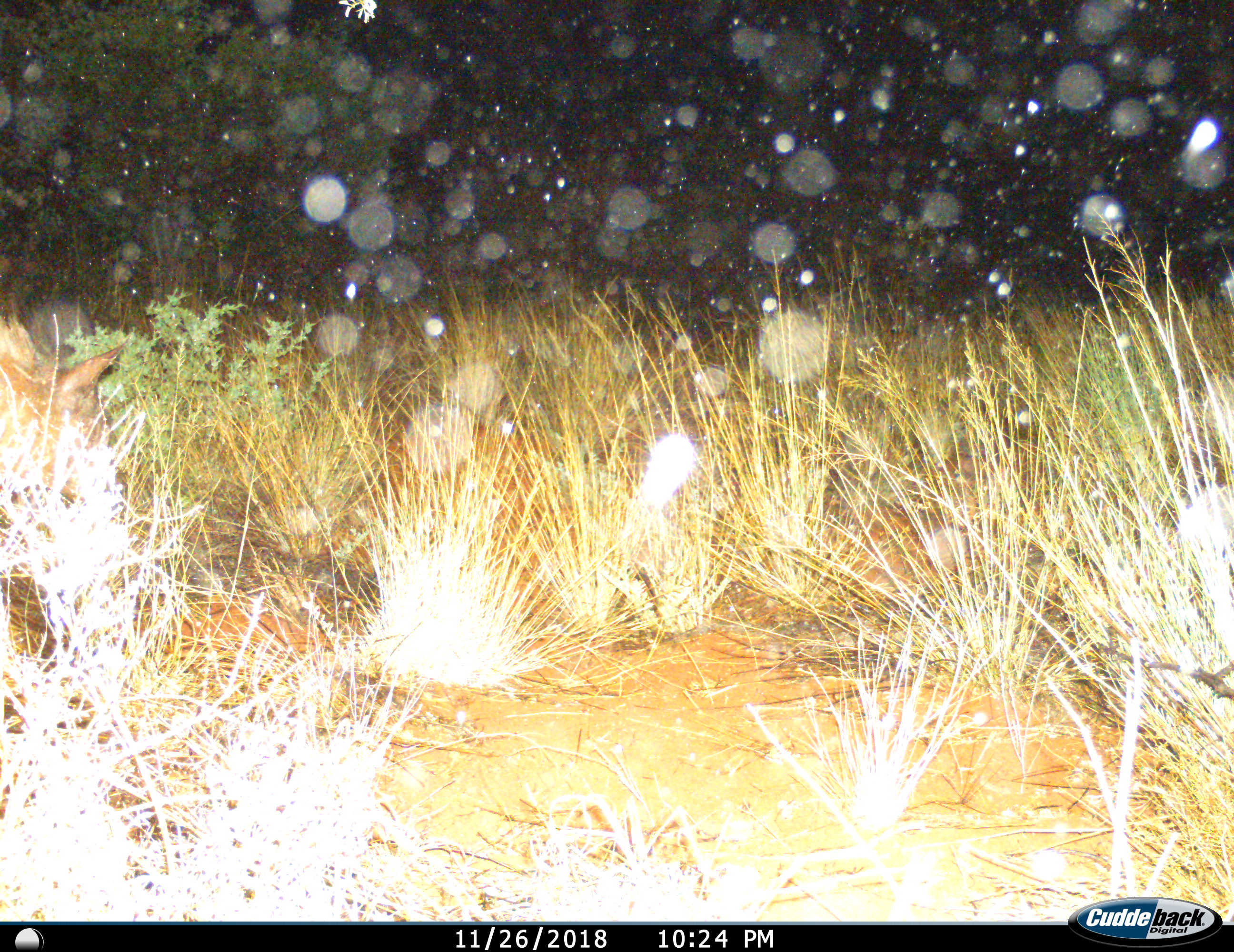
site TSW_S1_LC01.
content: unidentified animal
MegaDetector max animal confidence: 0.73